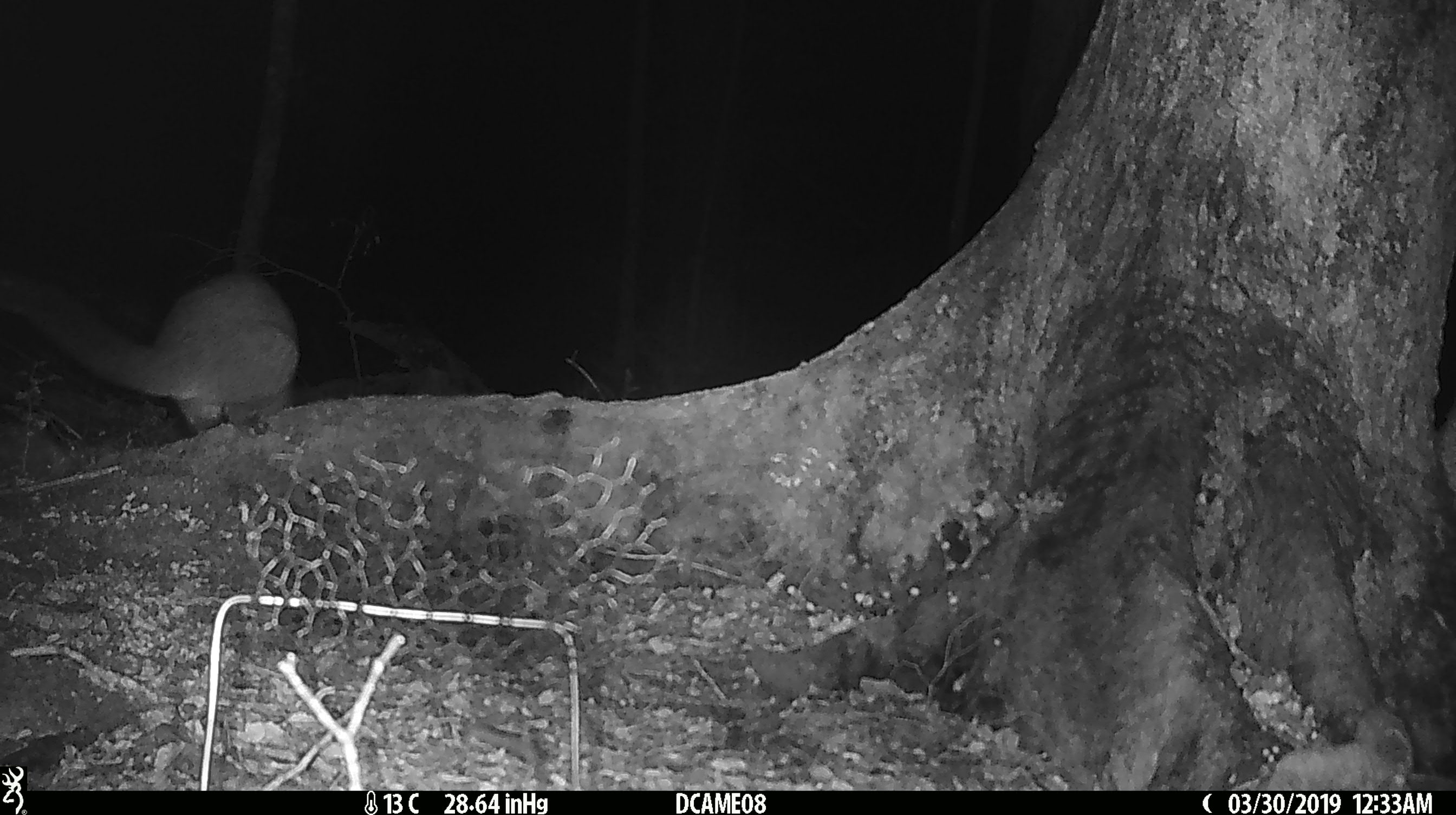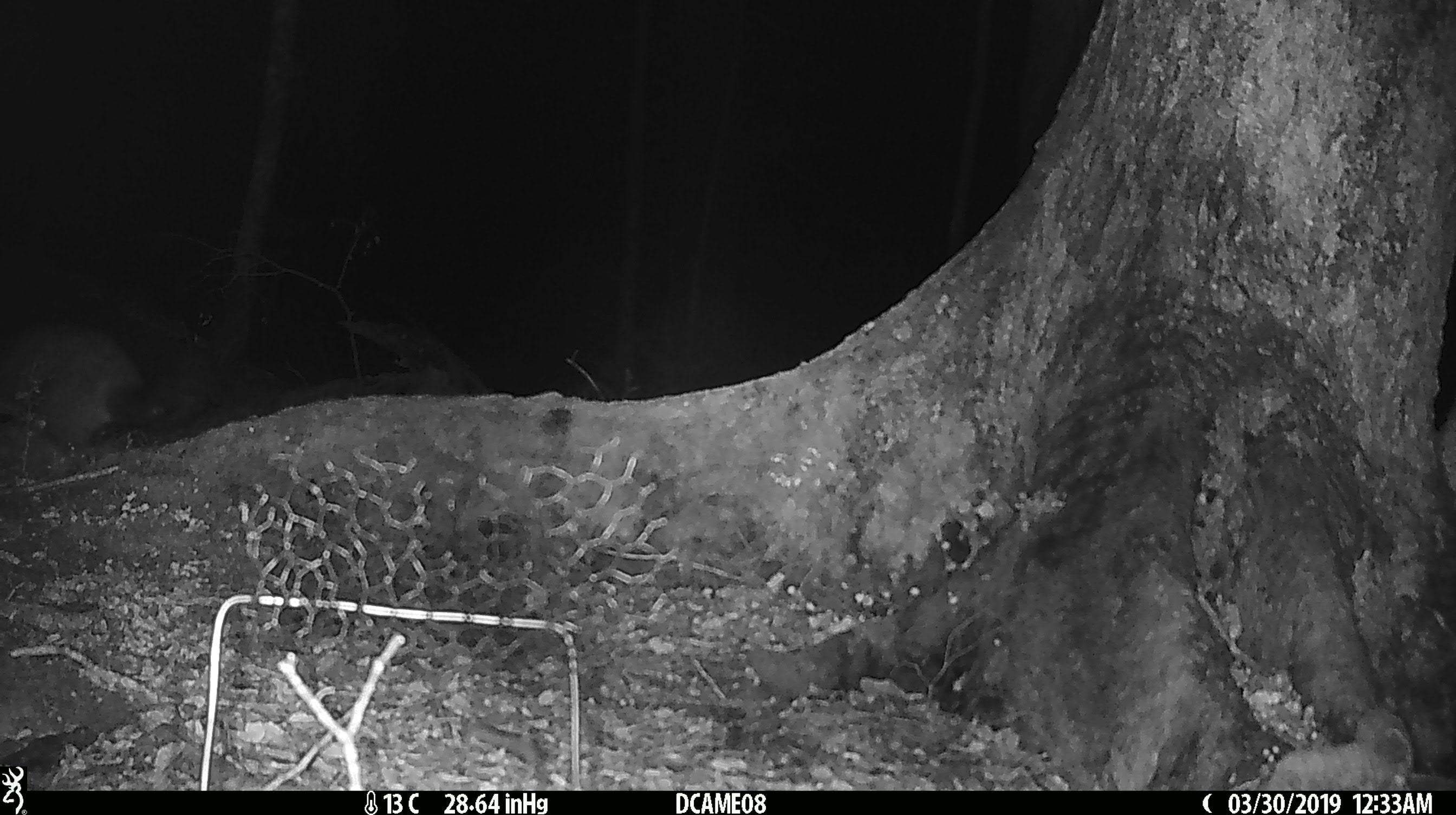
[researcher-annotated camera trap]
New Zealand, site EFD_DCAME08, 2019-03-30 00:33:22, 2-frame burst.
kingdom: Animalia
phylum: Chordata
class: Mammalia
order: Diprotodontia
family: Phalangeridae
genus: Trichosurus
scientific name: Trichosurus vulpecula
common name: common brushtail possum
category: possum